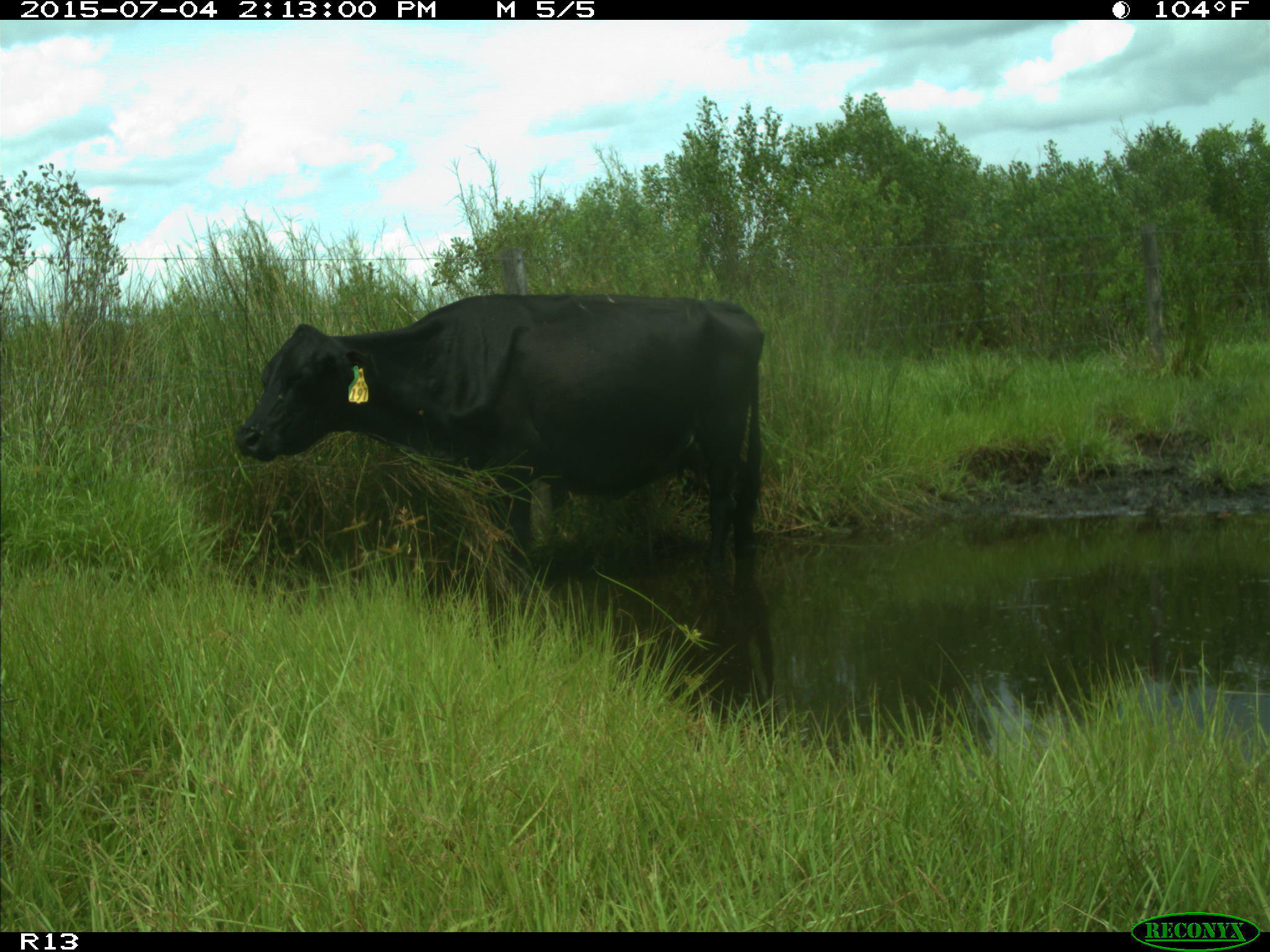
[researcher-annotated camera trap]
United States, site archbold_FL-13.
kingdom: Animalia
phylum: Chordata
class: Mammalia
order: Artiodactyla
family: Bovidae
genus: Bos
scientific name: Bos taurus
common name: domestic cow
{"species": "Bos taurus (domestic cow)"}